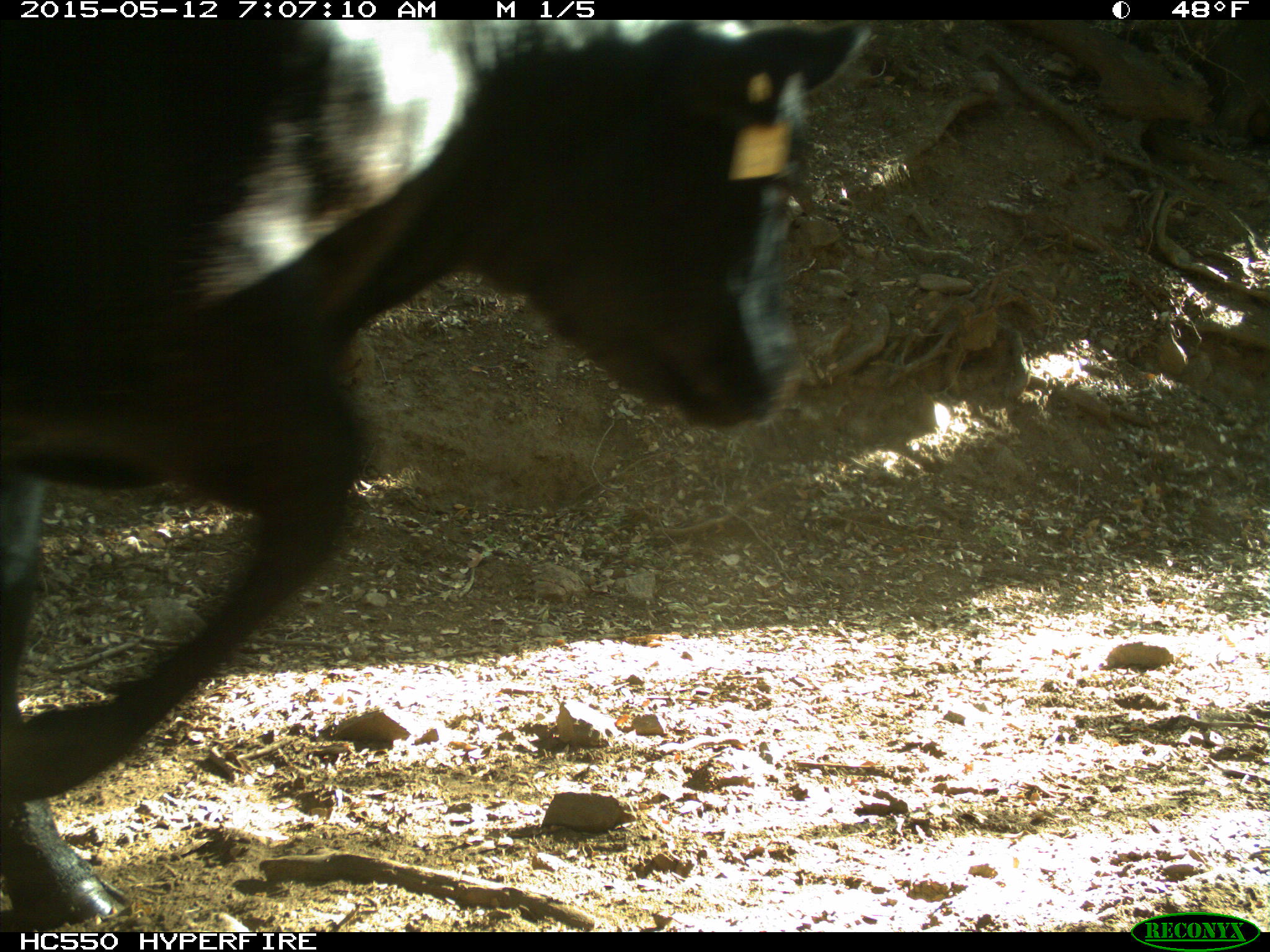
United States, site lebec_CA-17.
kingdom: Animalia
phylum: Chordata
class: Mammalia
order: Artiodactyla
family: Bovidae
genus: Bos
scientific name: Bos taurus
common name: domestic cow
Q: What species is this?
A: Bos taurus (domestic cow).